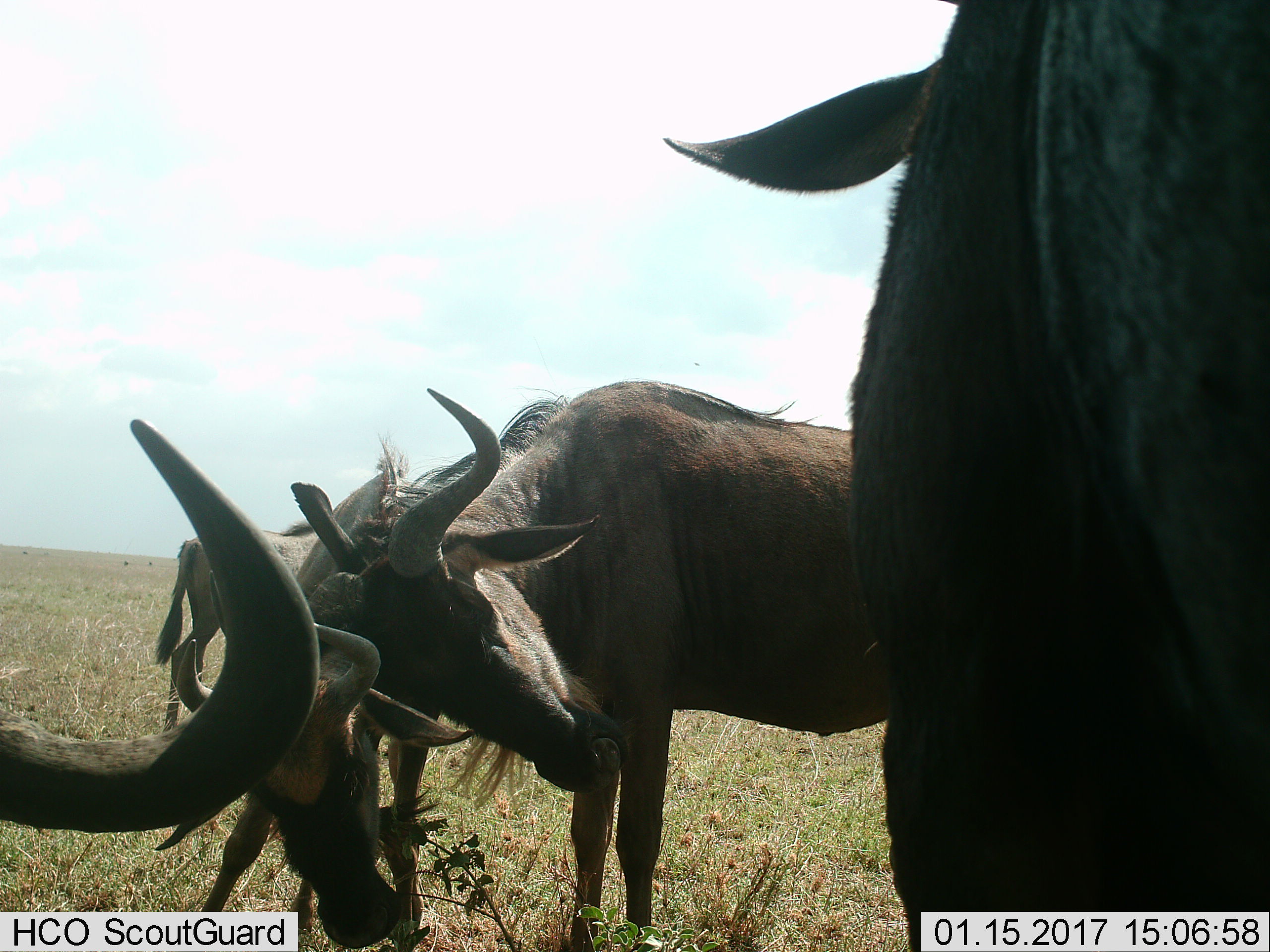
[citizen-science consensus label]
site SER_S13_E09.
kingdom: Animalia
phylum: Chordata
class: Mammalia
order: Artiodactyla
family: Bovidae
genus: Connochaetes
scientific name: Connochaetes taurinus taurinus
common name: blue wildebeest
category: wildebeestblue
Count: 5.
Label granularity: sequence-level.